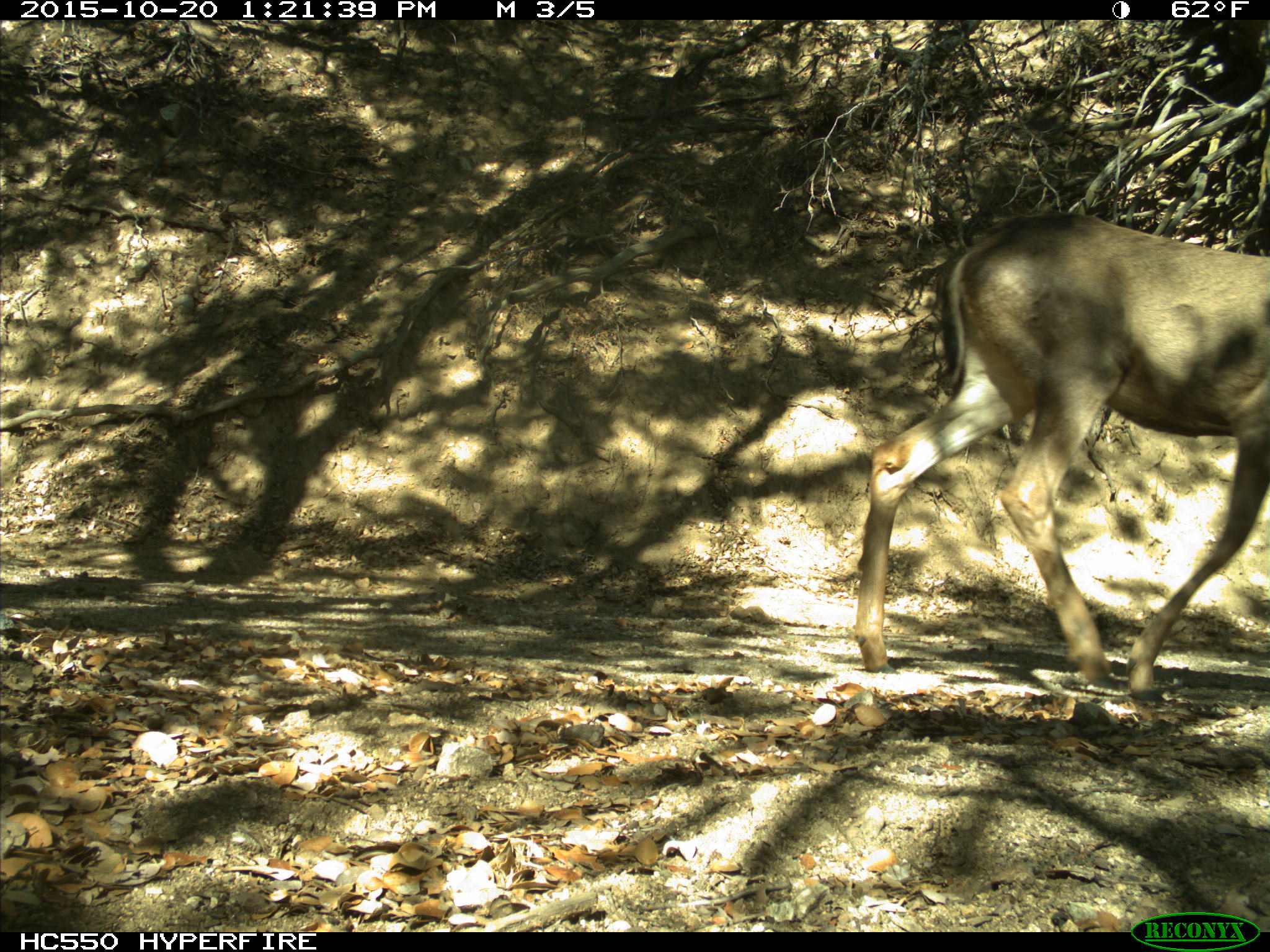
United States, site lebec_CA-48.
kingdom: Animalia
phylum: Chordata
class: Mammalia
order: Artiodactyla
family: Cervidae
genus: Odocoileus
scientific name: Odocoileus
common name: deer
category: unidentified deer